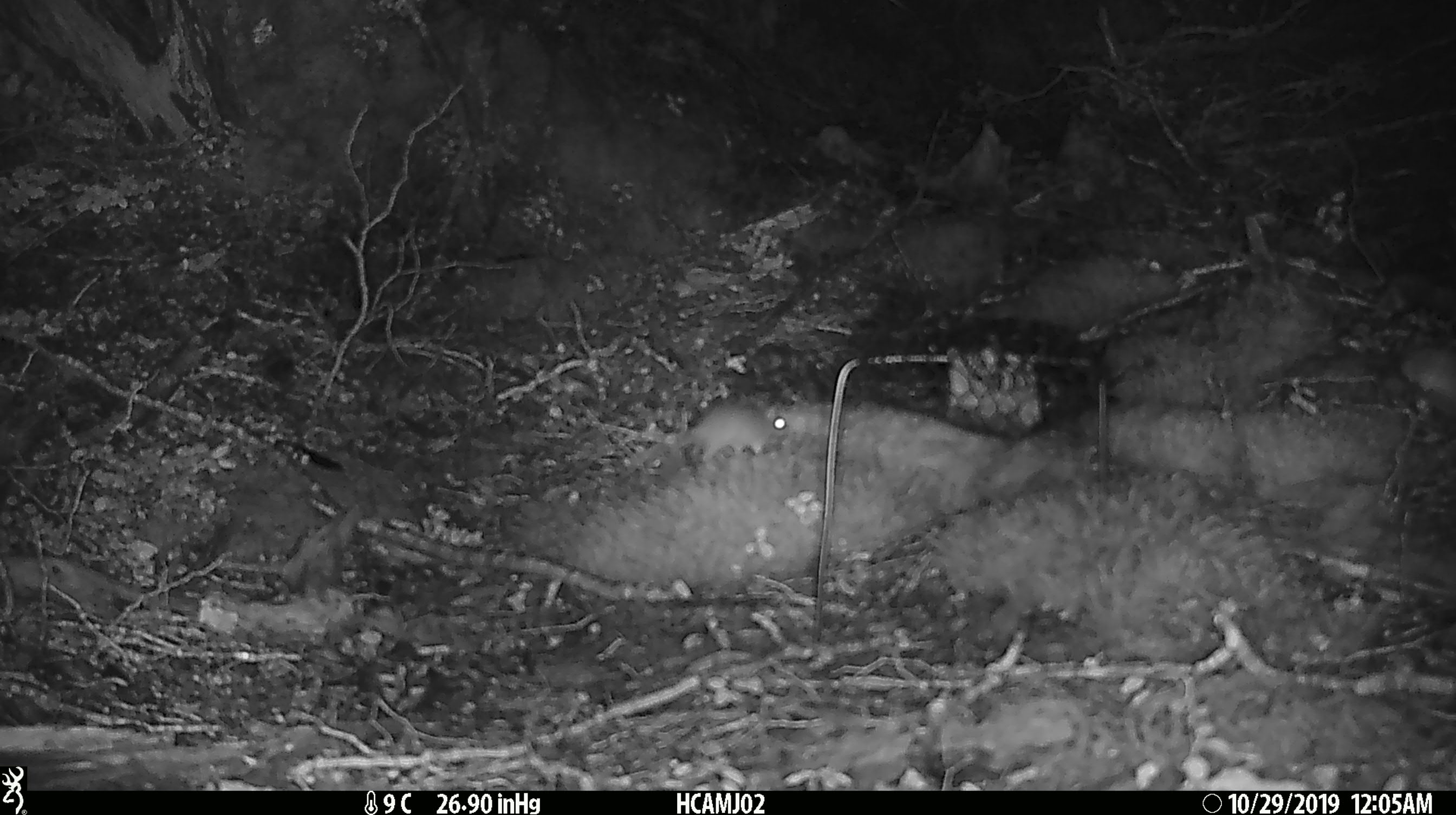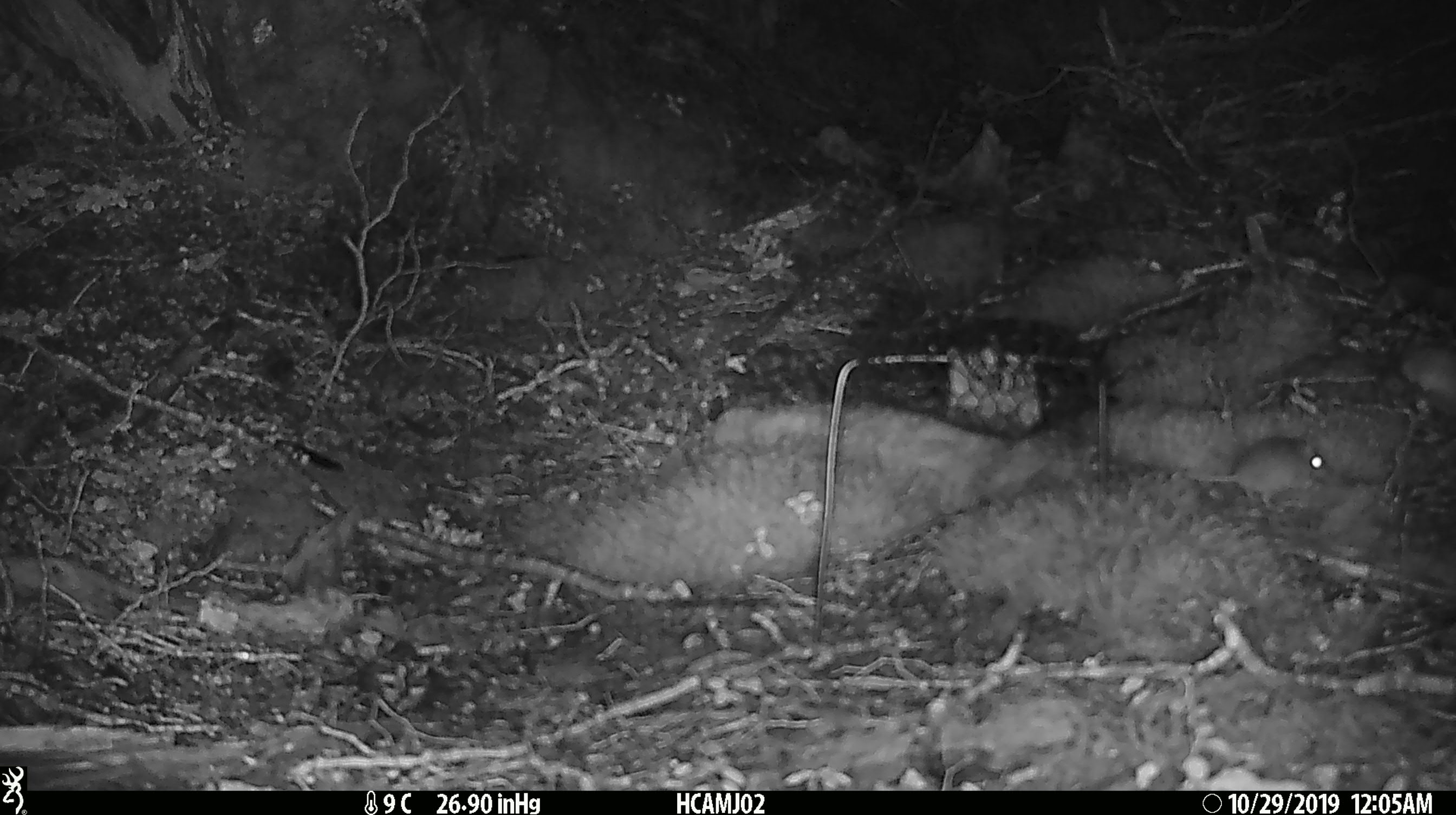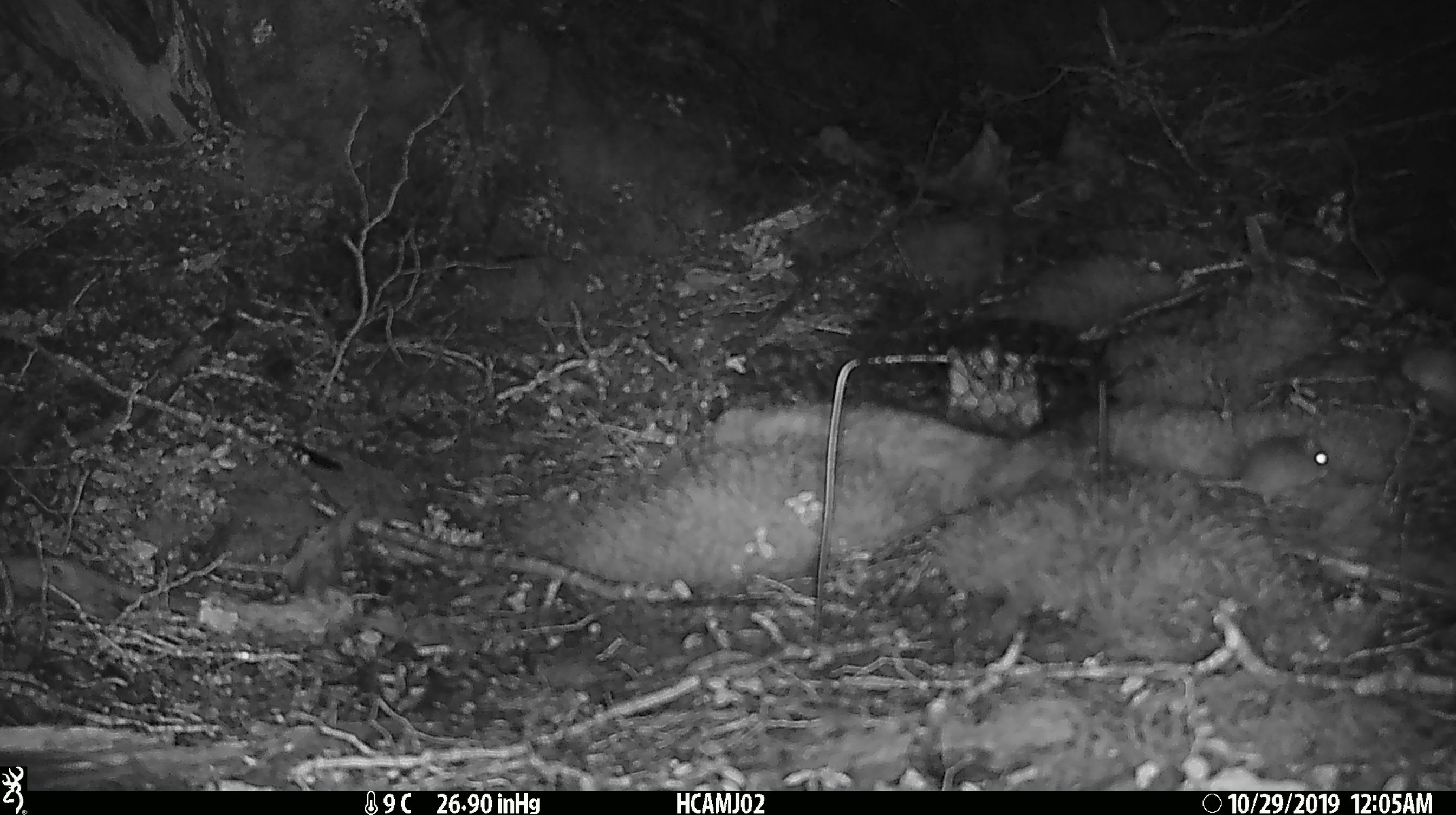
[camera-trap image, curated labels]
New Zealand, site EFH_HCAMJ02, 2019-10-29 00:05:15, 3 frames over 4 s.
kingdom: Animalia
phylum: Chordata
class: Mammalia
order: Rodentia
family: Muridae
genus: Mus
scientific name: Mus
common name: mouse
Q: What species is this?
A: Mouse (Mus).